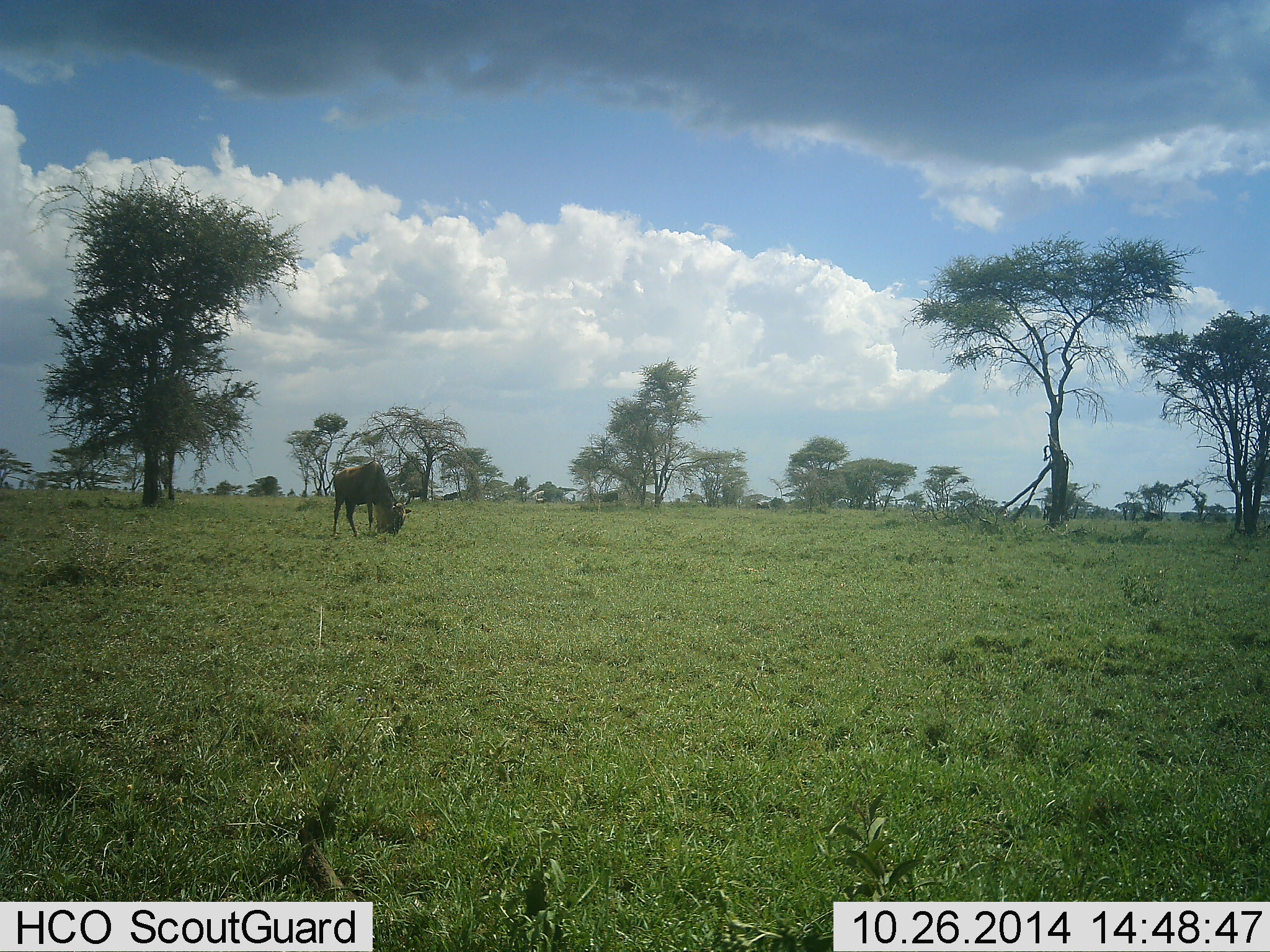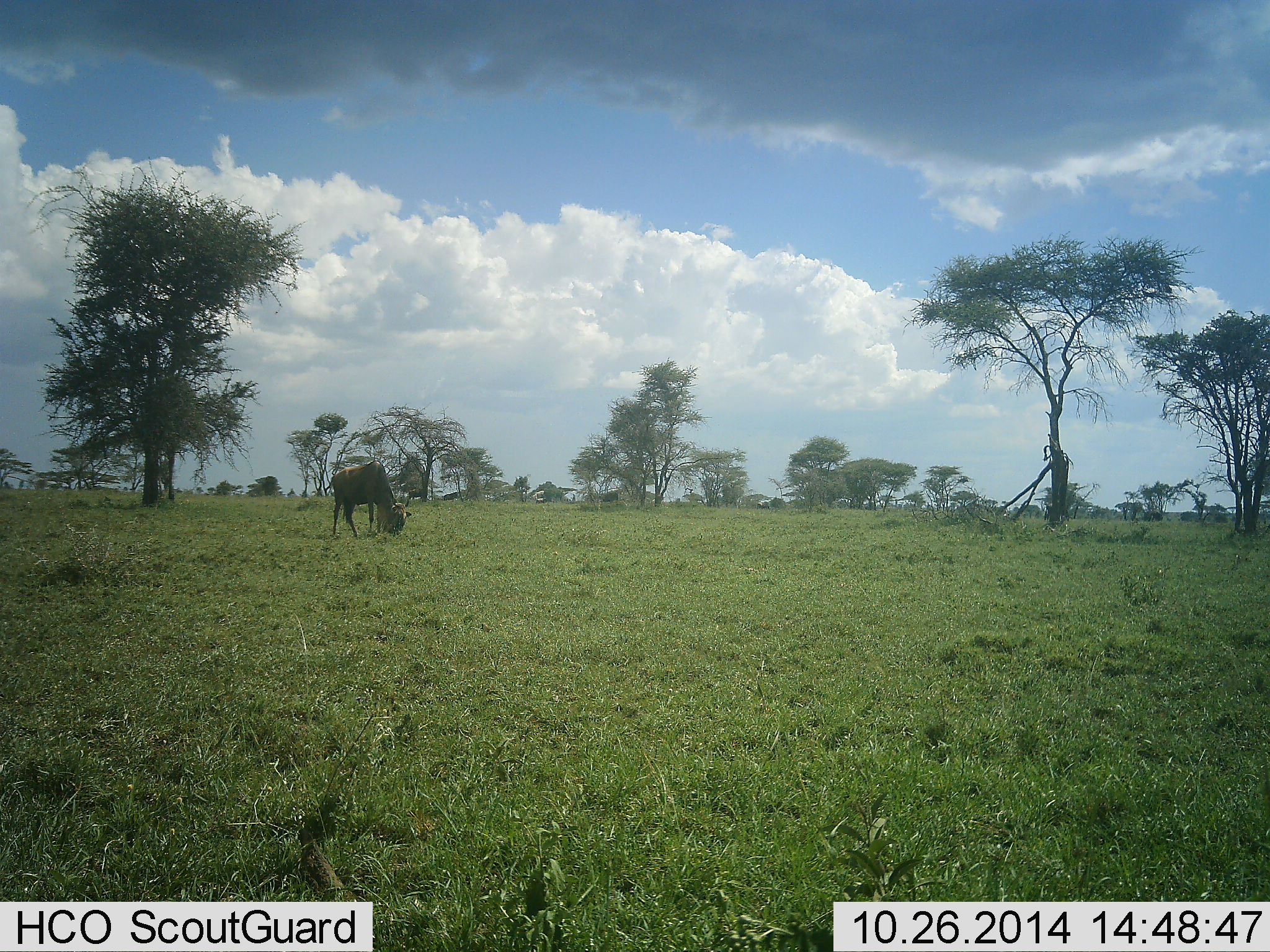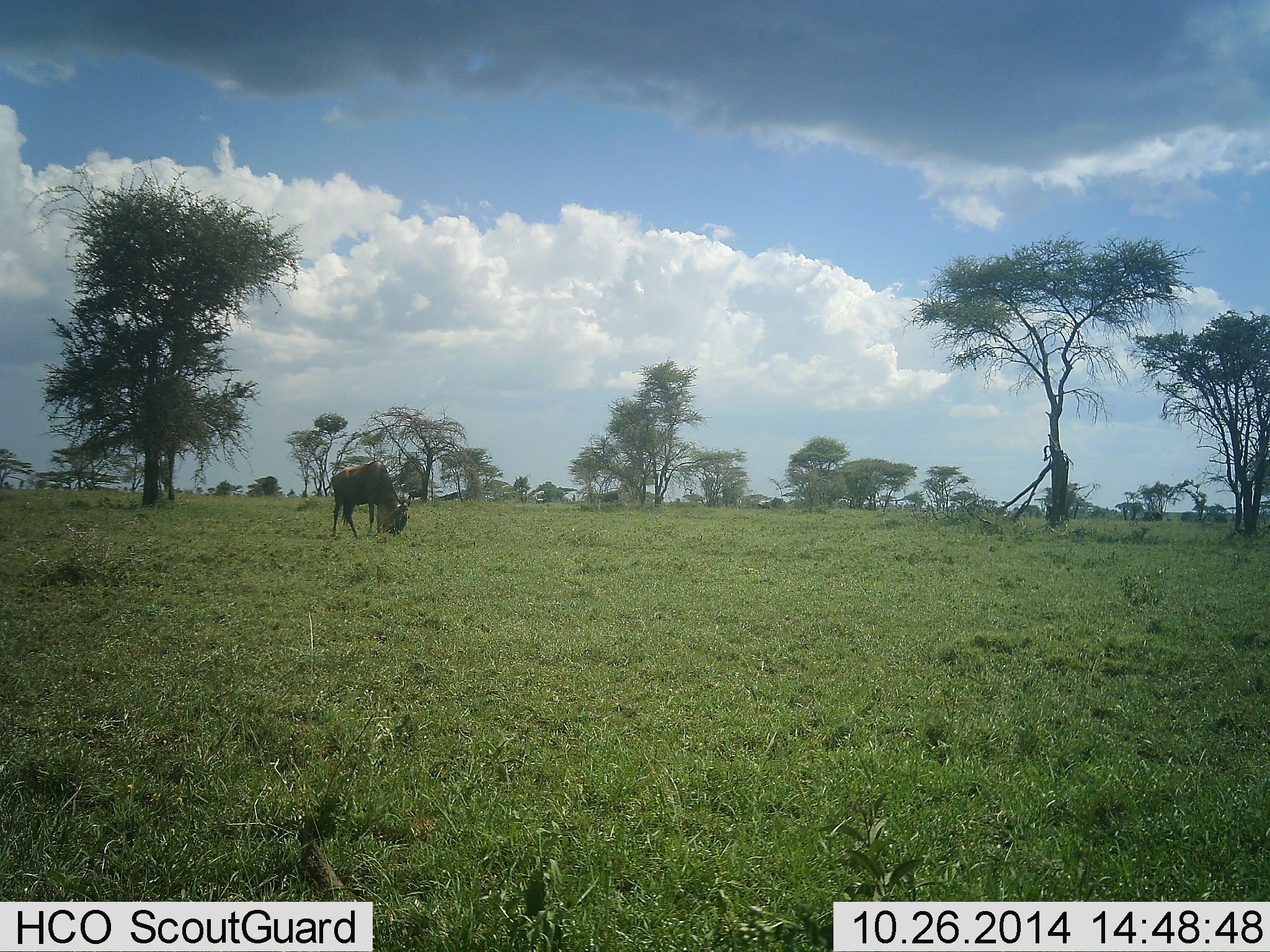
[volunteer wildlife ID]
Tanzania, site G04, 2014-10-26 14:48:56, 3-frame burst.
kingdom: Animalia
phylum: Chordata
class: Mammalia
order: Artiodactyla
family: Bovidae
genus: Connochaetes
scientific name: Connochaetes taurinus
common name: blue wildebeest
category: wildebeest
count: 1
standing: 30%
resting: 0%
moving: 0%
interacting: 0%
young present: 0%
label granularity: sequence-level